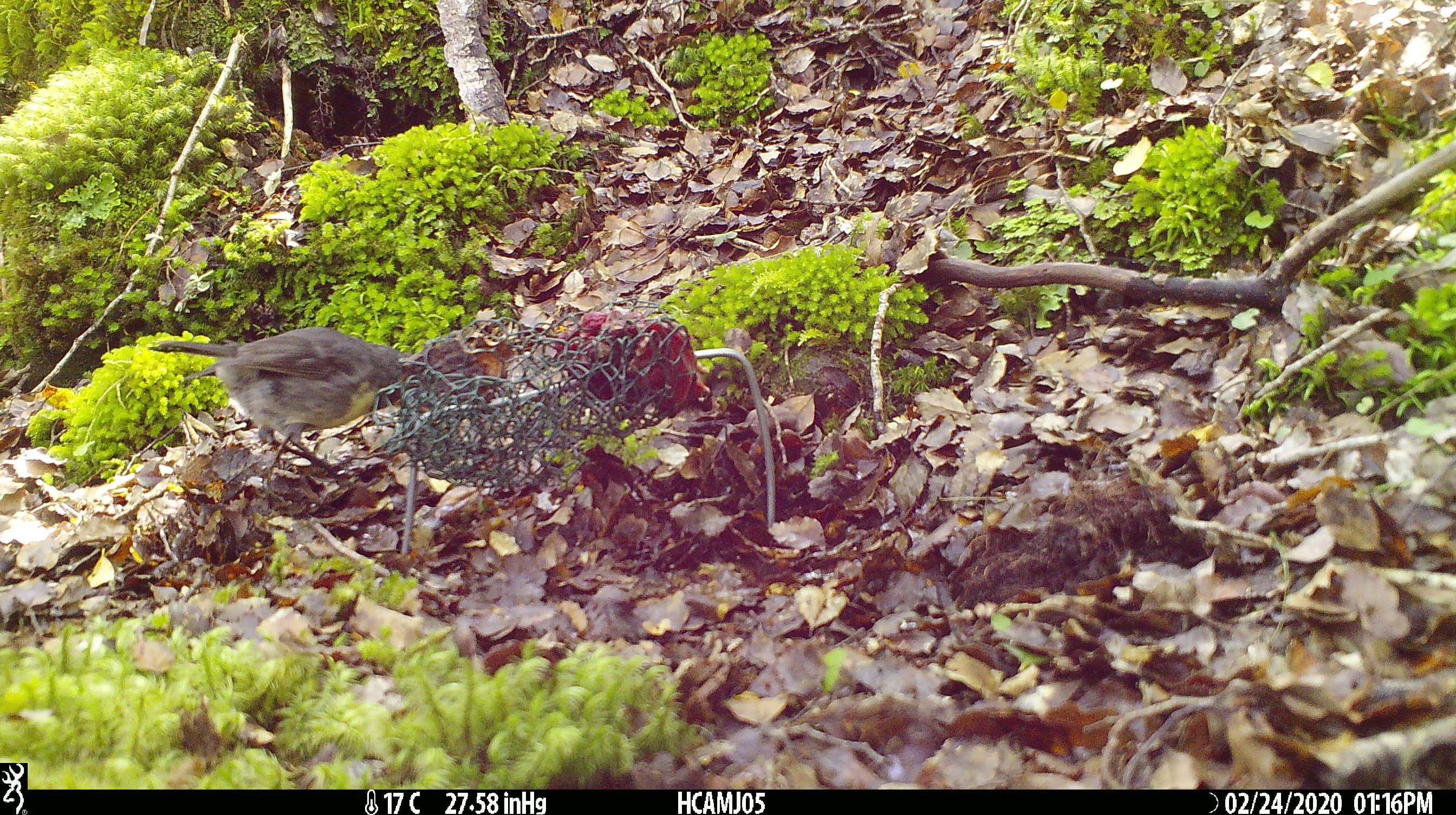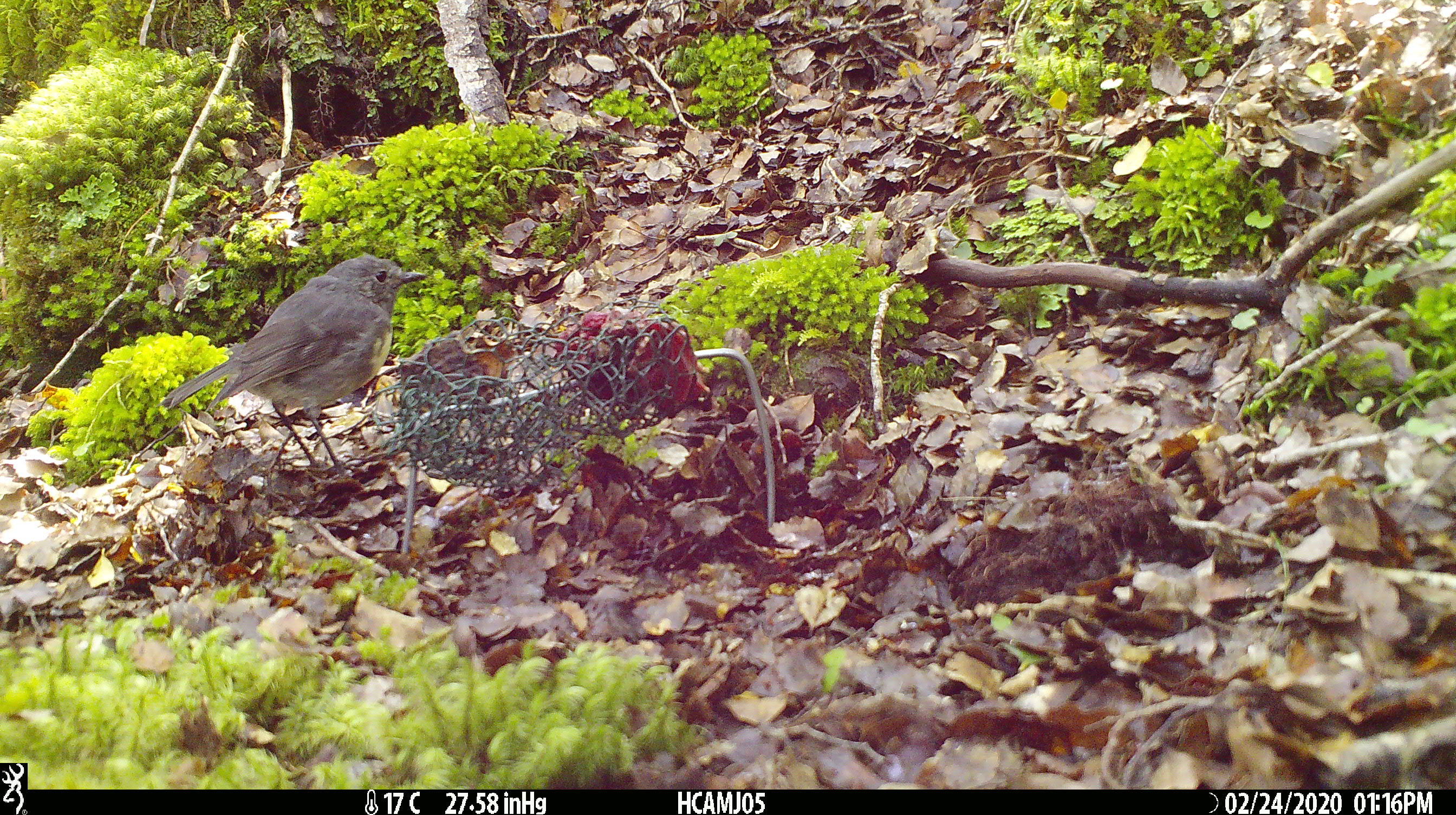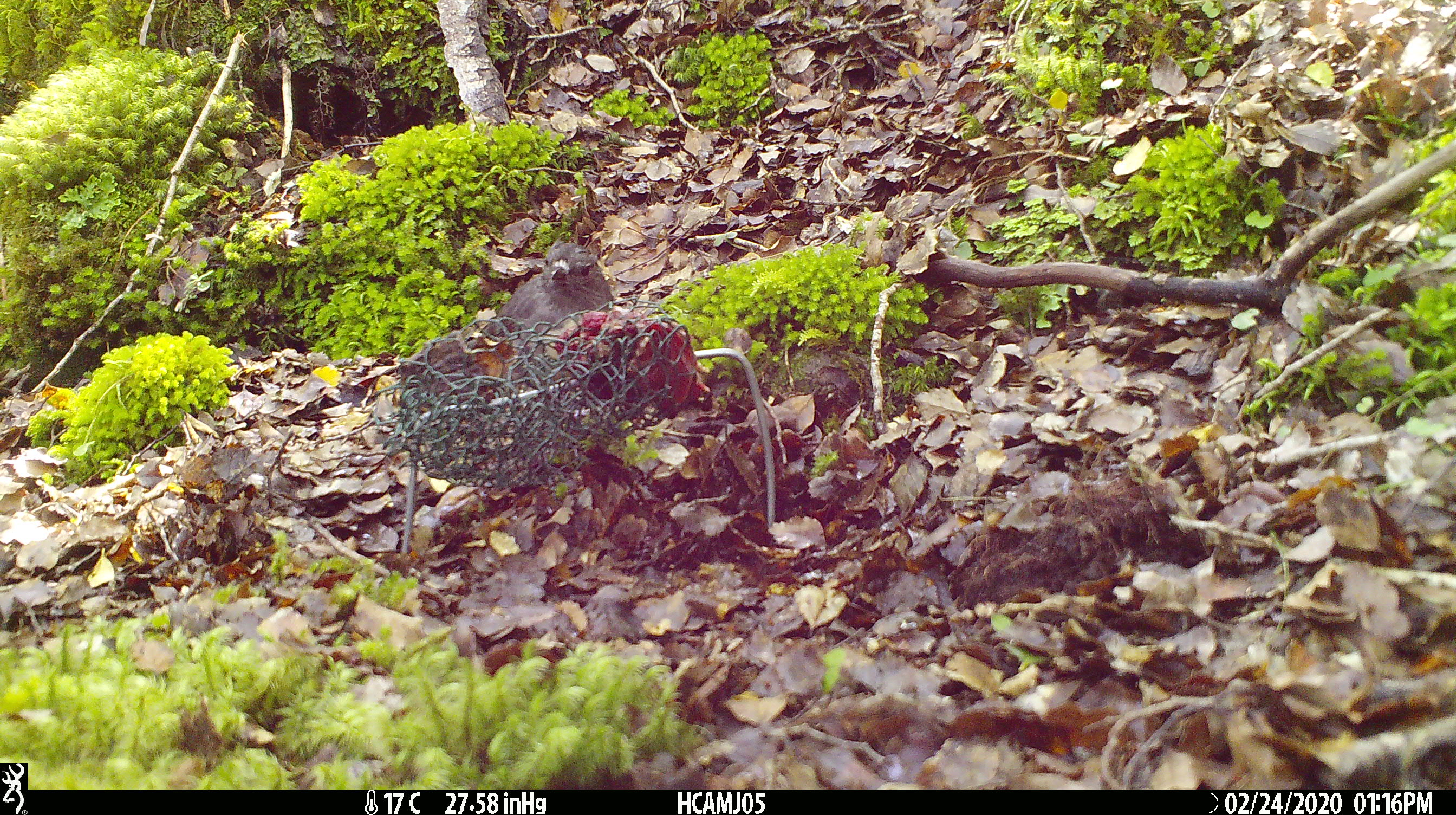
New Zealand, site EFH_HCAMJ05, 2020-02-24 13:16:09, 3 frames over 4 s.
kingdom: Animalia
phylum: Chordata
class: Aves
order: Passeriformes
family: Petroicidae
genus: Petroica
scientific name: Petroica australis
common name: new zealand robin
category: robin